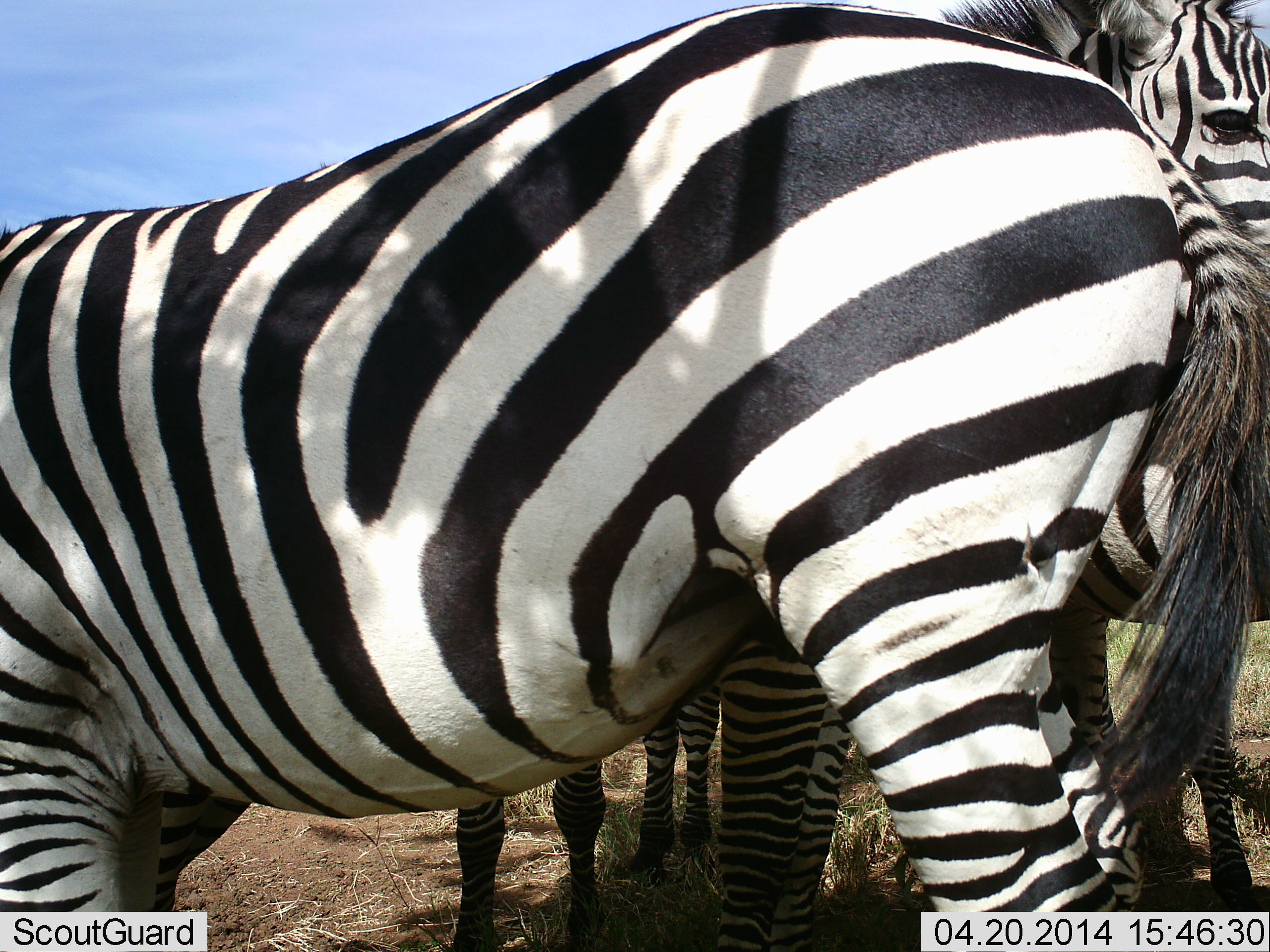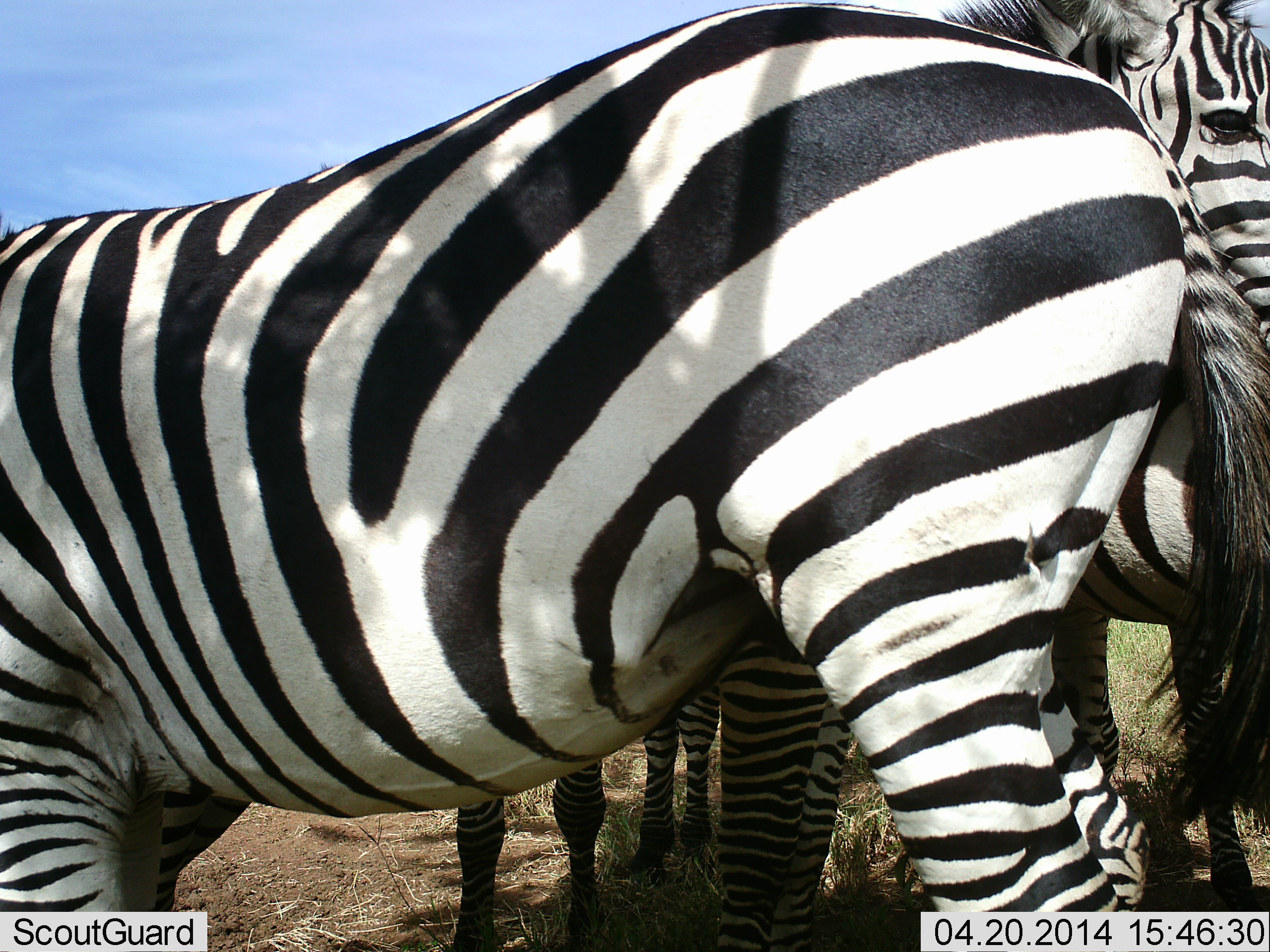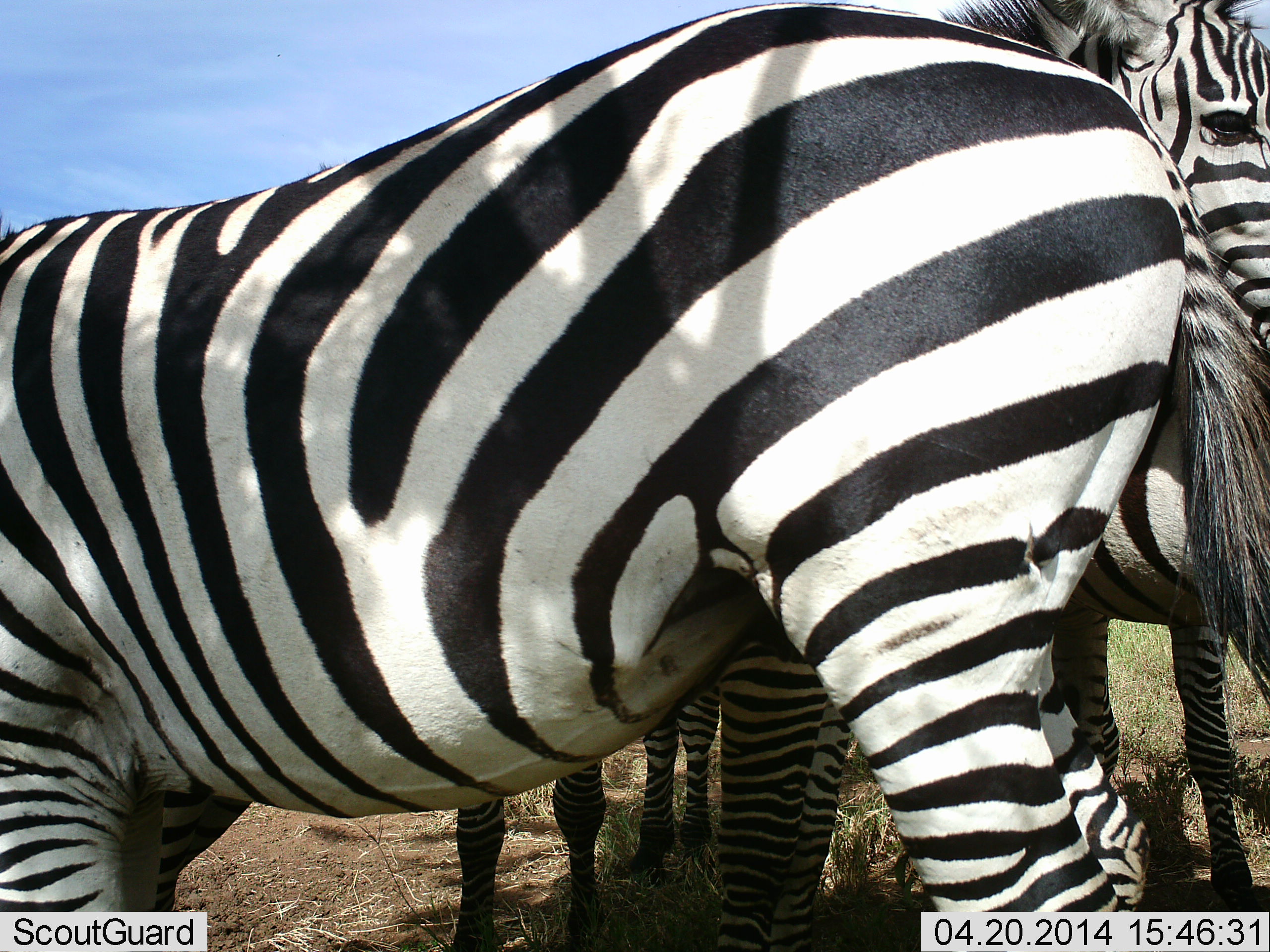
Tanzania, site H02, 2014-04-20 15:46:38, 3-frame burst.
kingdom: Animalia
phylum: Chordata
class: Mammalia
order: Perissodactyla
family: Equidae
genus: Equus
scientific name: Equus quagga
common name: plains zebra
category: zebra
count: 3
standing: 100%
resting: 10%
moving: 0%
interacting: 10%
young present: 0%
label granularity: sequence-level